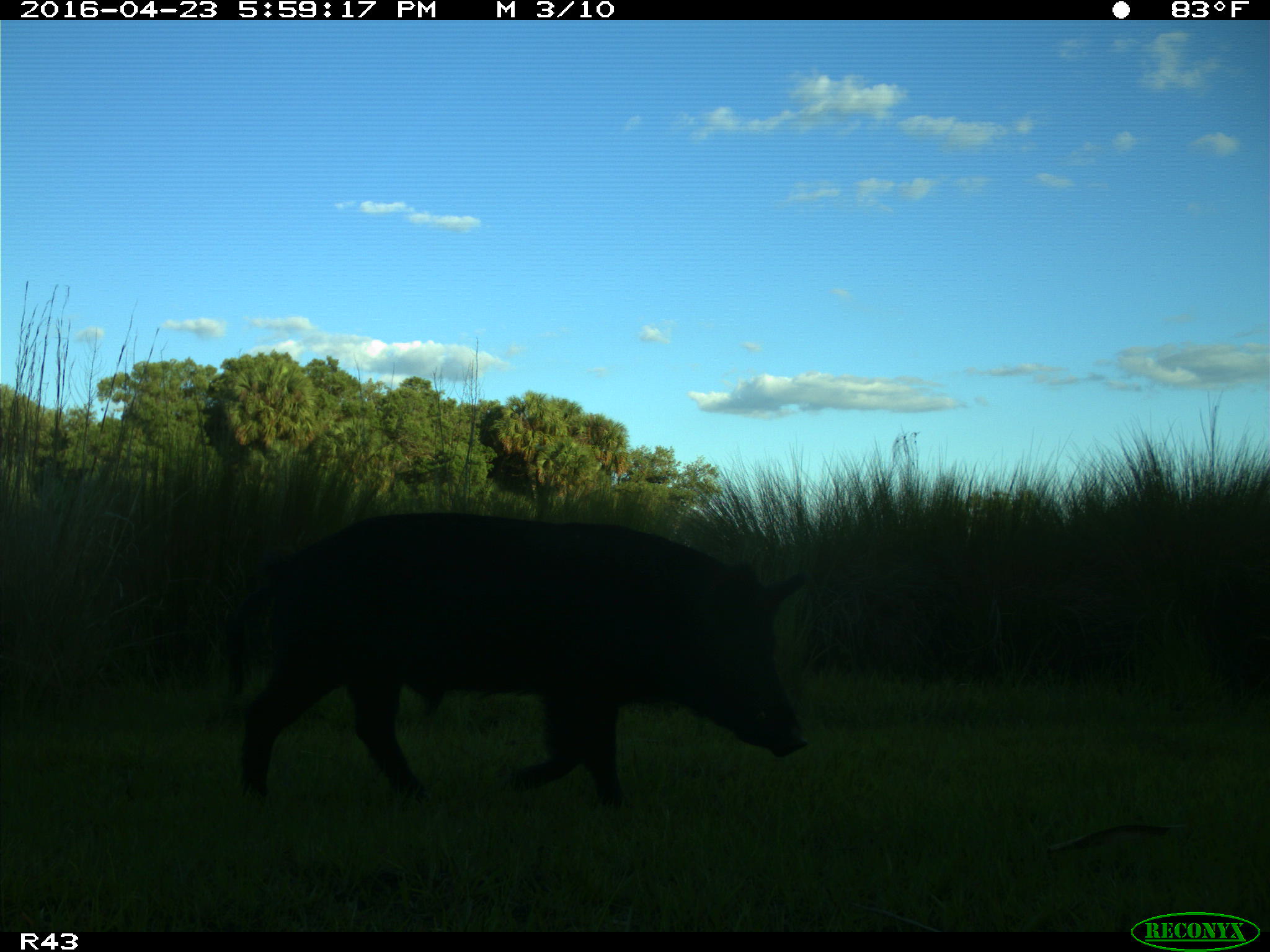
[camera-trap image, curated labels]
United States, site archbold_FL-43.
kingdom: Animalia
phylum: Chordata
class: Mammalia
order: Artiodactyla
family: Suidae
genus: Sus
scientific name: Sus scrofa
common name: wild boar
Sus scrofa (wild boar).